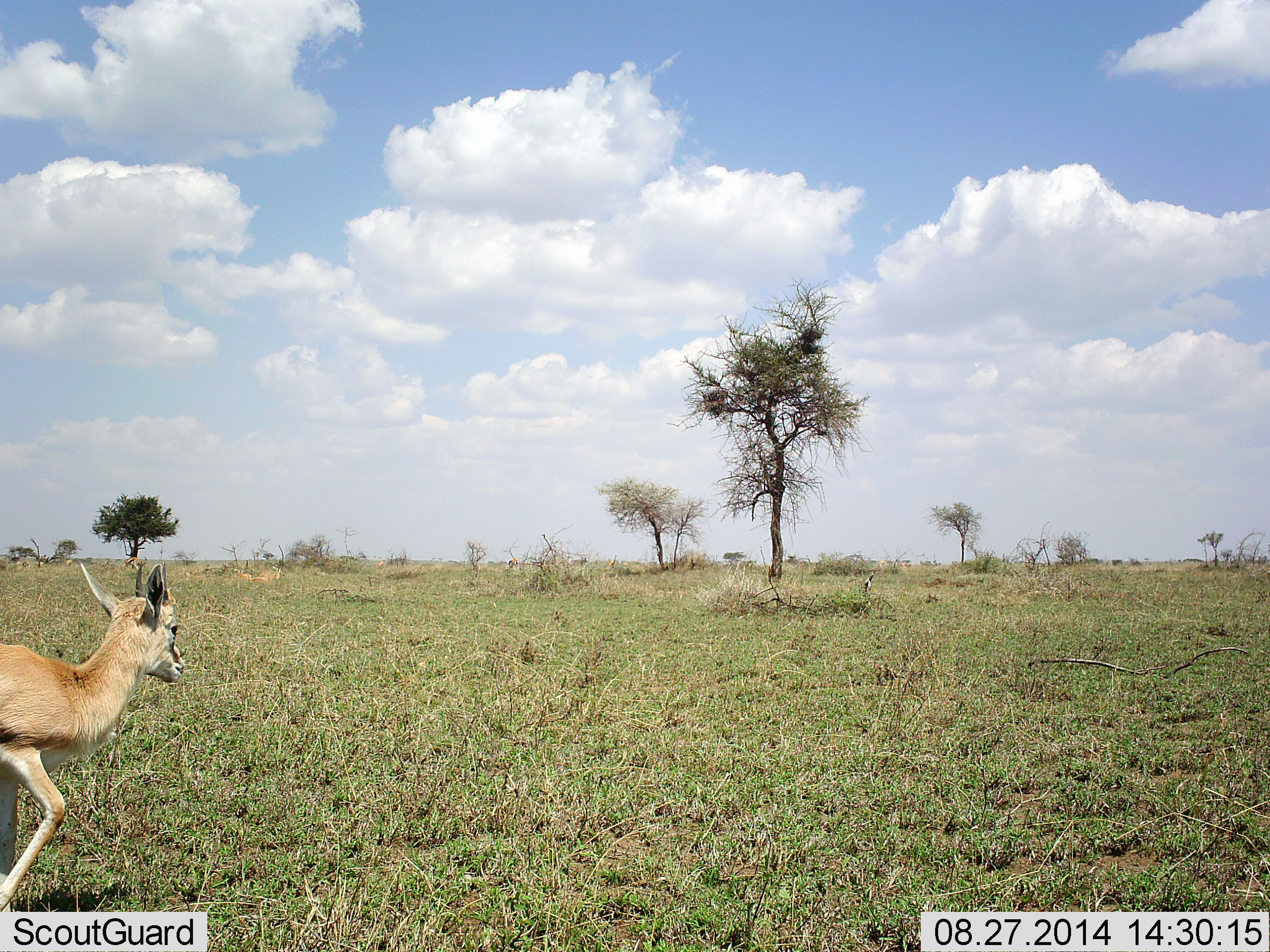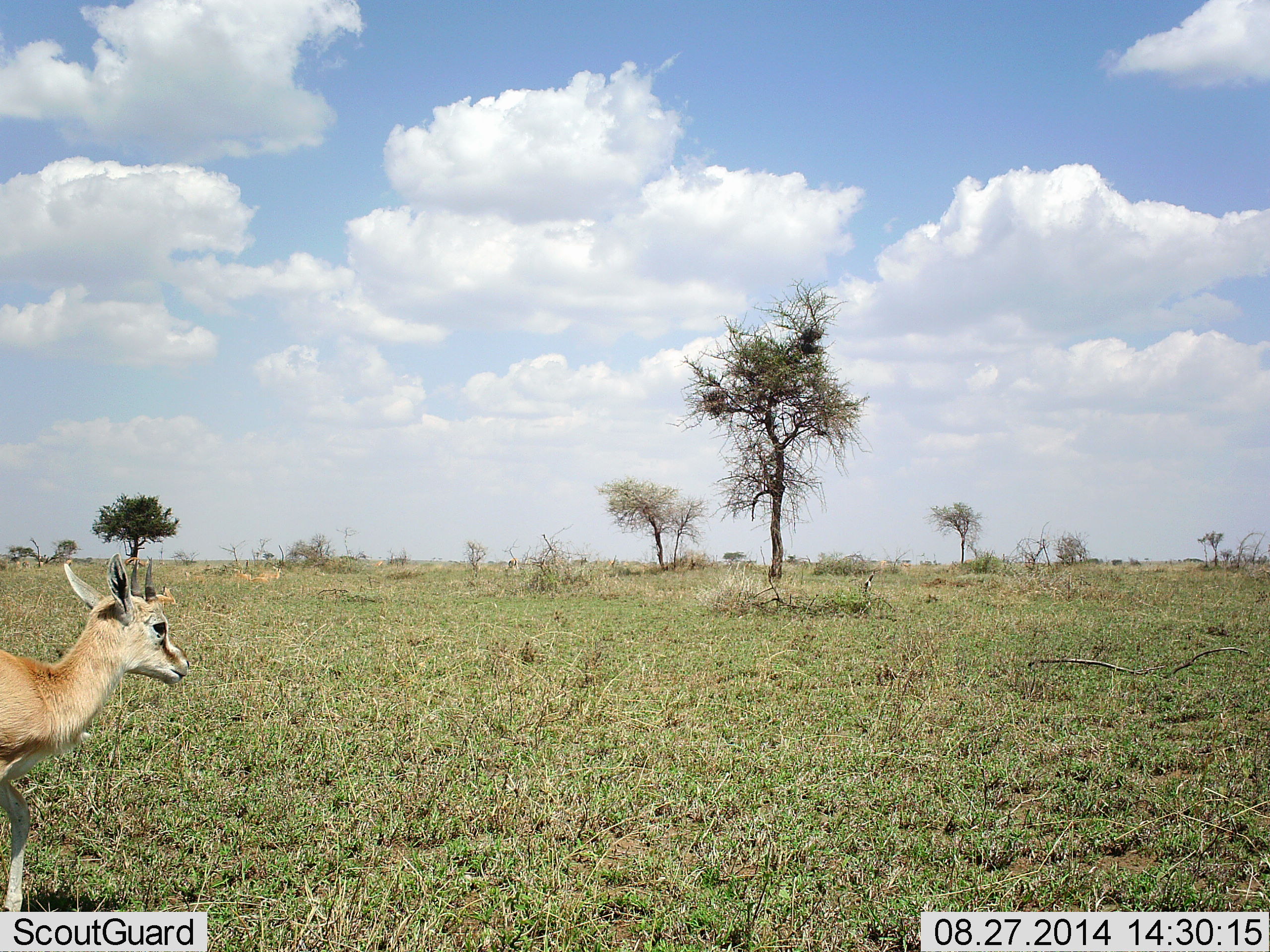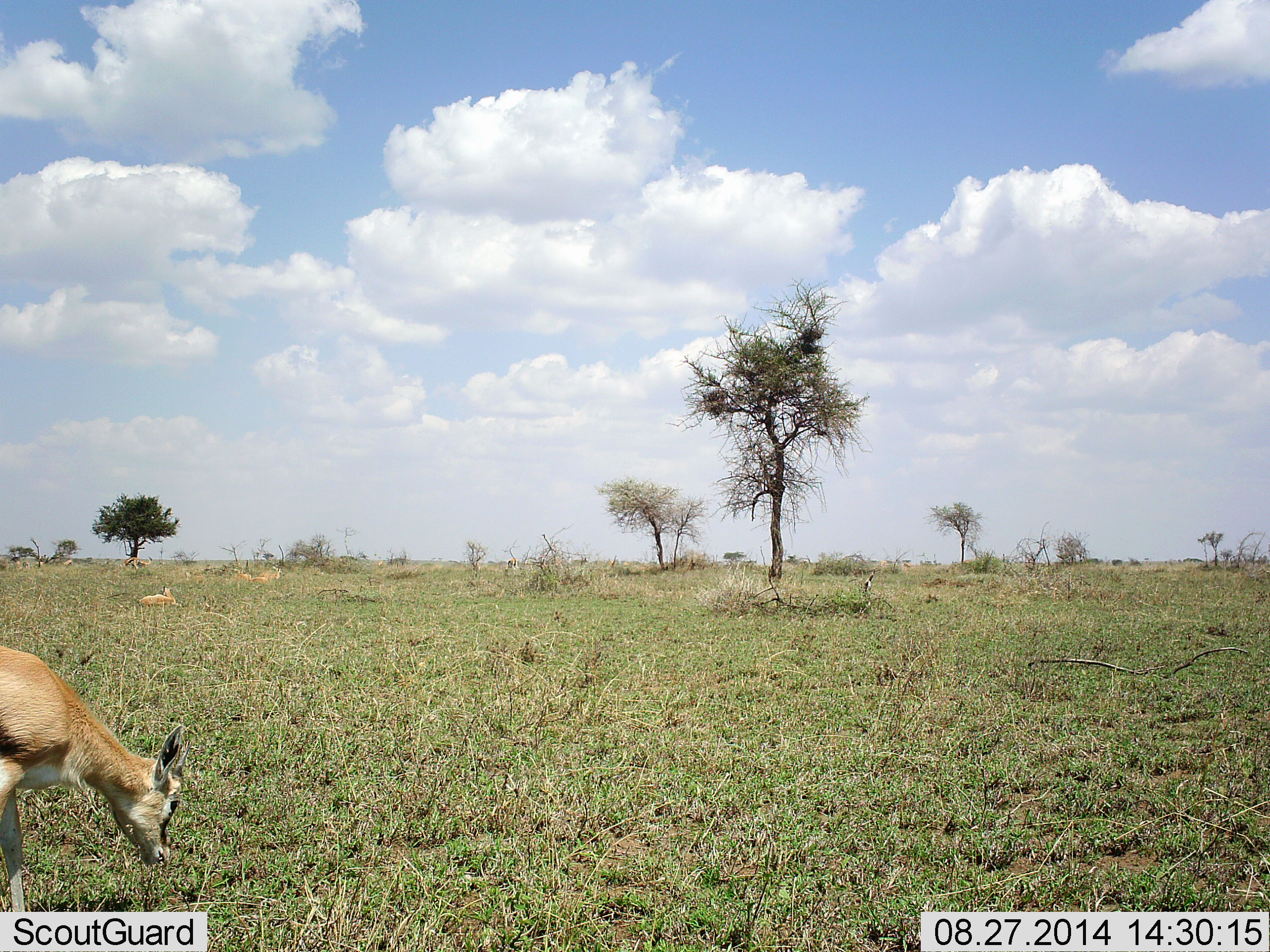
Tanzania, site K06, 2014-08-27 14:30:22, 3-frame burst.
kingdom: Animalia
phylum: Chordata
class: Mammalia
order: Artiodactyla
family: Bovidae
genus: Eudorcas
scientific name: Eudorcas thomsonii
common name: thomson's gazelle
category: gazellethomsons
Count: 1.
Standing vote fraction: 50%.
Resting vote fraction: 10%.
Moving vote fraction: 30%.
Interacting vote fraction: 0%.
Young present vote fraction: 0%.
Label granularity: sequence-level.